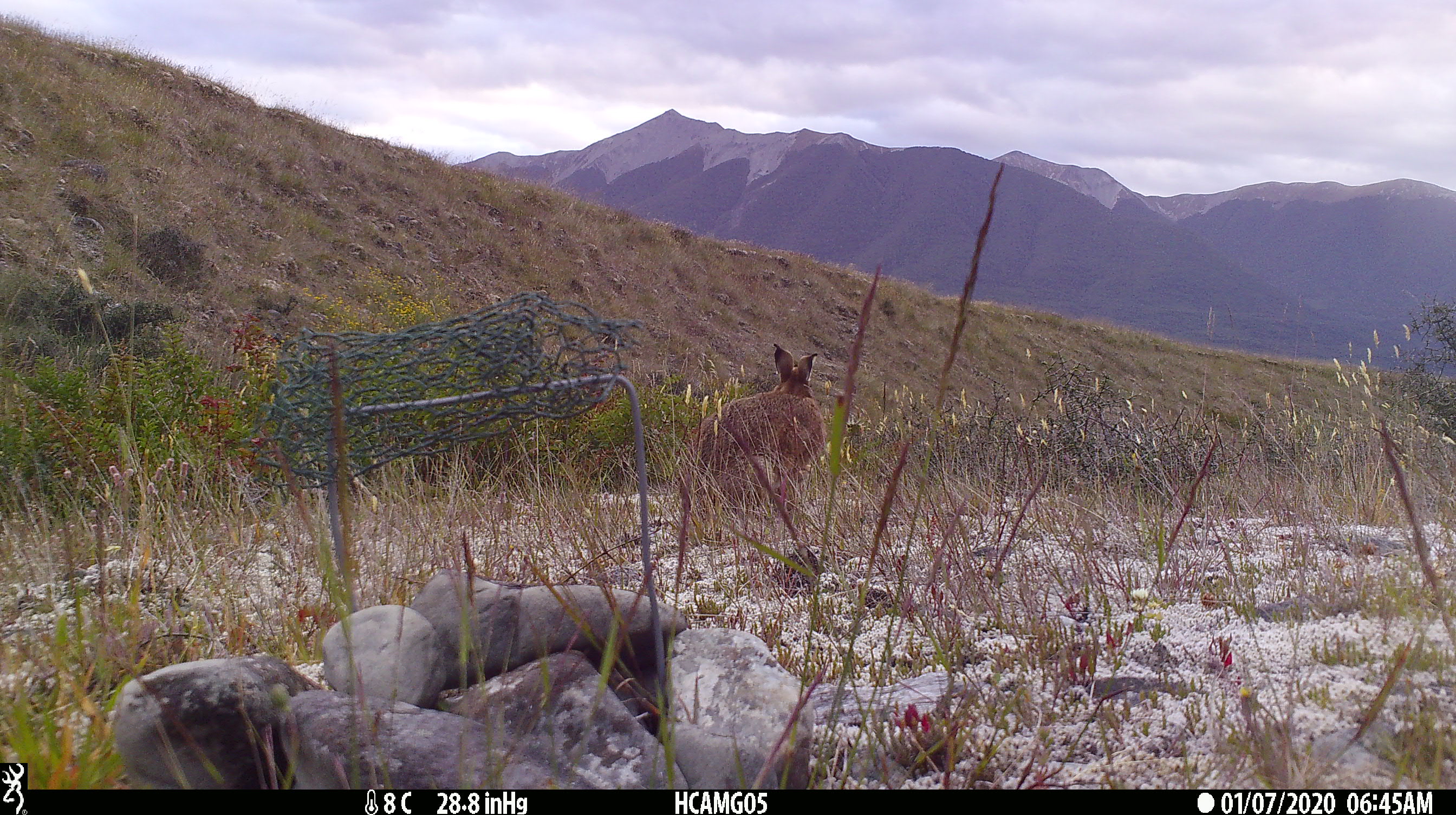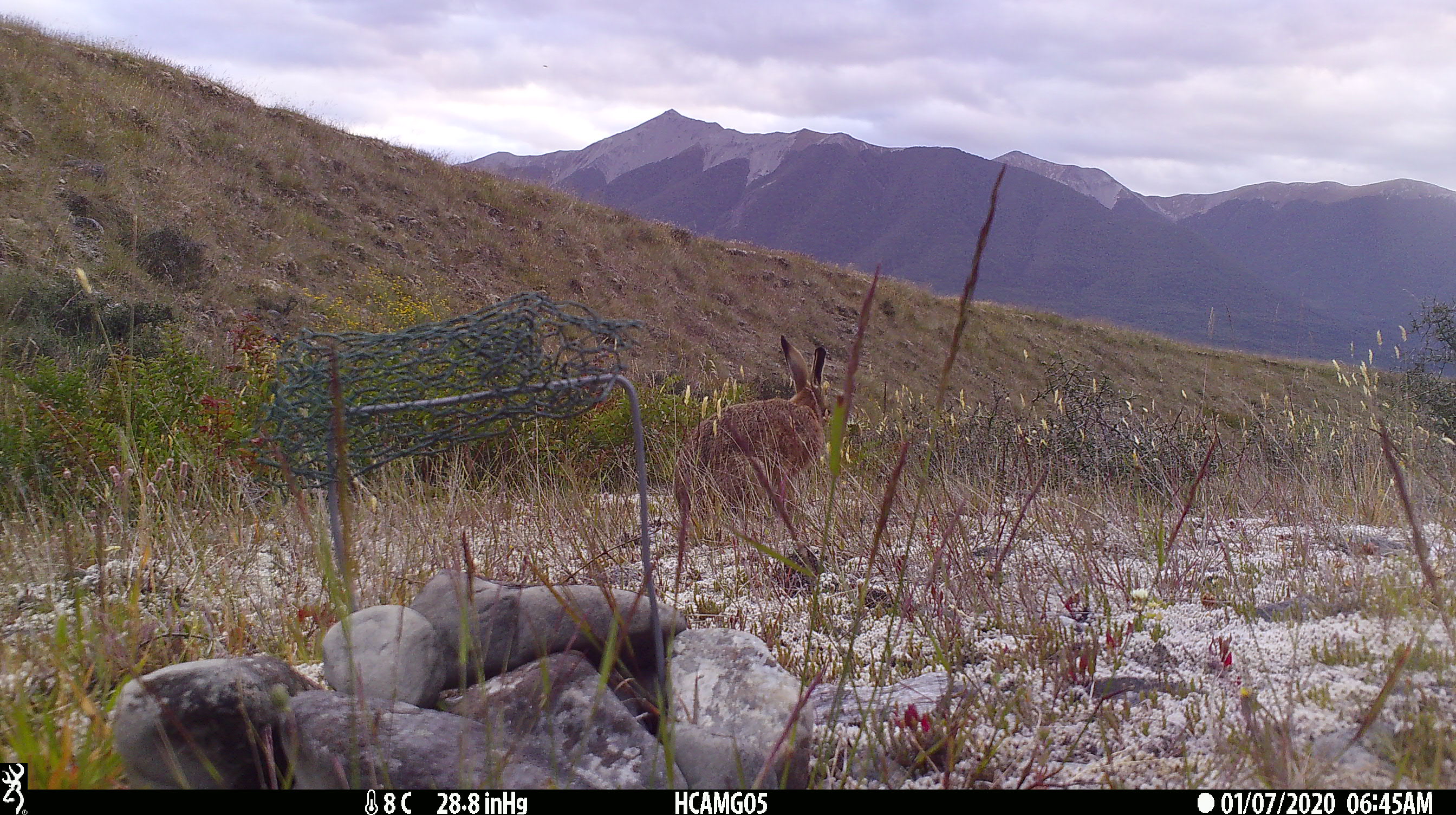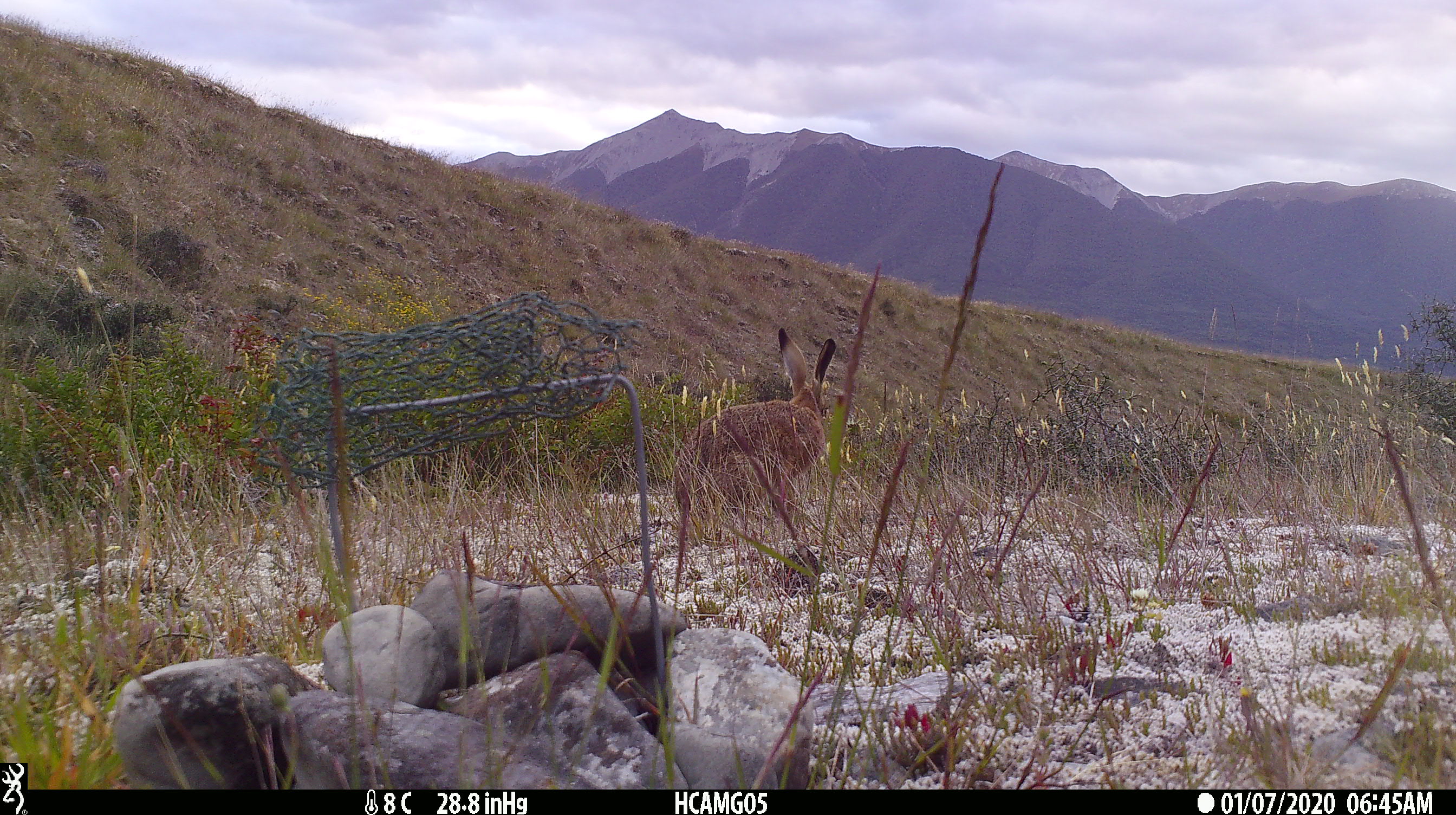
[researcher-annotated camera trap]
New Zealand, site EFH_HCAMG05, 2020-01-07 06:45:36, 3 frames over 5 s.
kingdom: Animalia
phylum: Chordata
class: Mammalia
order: Lagomorpha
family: Leporidae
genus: Lepus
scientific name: Lepus europaeus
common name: brown hare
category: hare